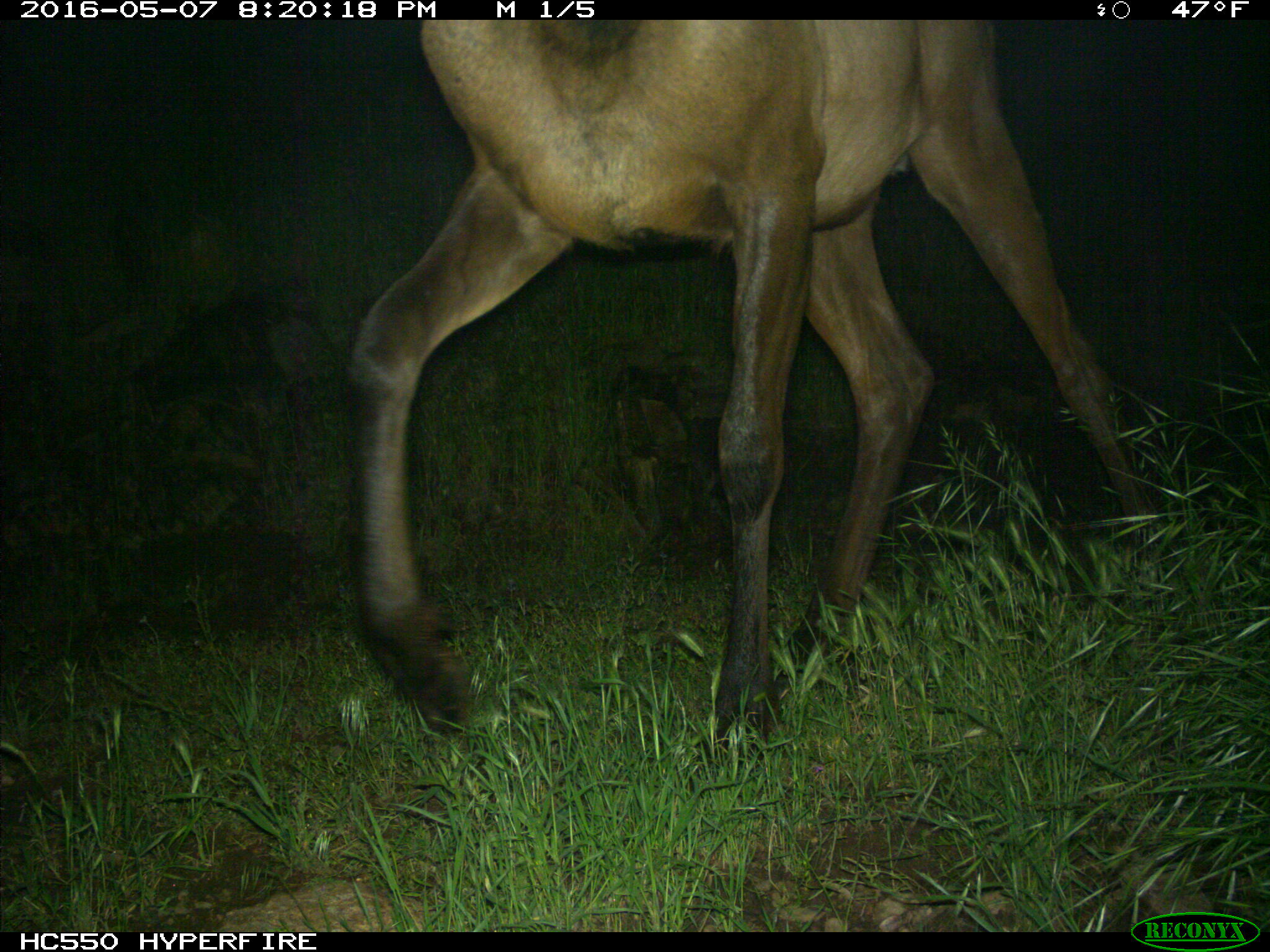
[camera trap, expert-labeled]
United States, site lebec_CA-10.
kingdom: Animalia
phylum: Chordata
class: Mammalia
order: Artiodactyla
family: Cervidae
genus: Cervus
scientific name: Cervus canadensis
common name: elk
Cervus canadensis (elk).